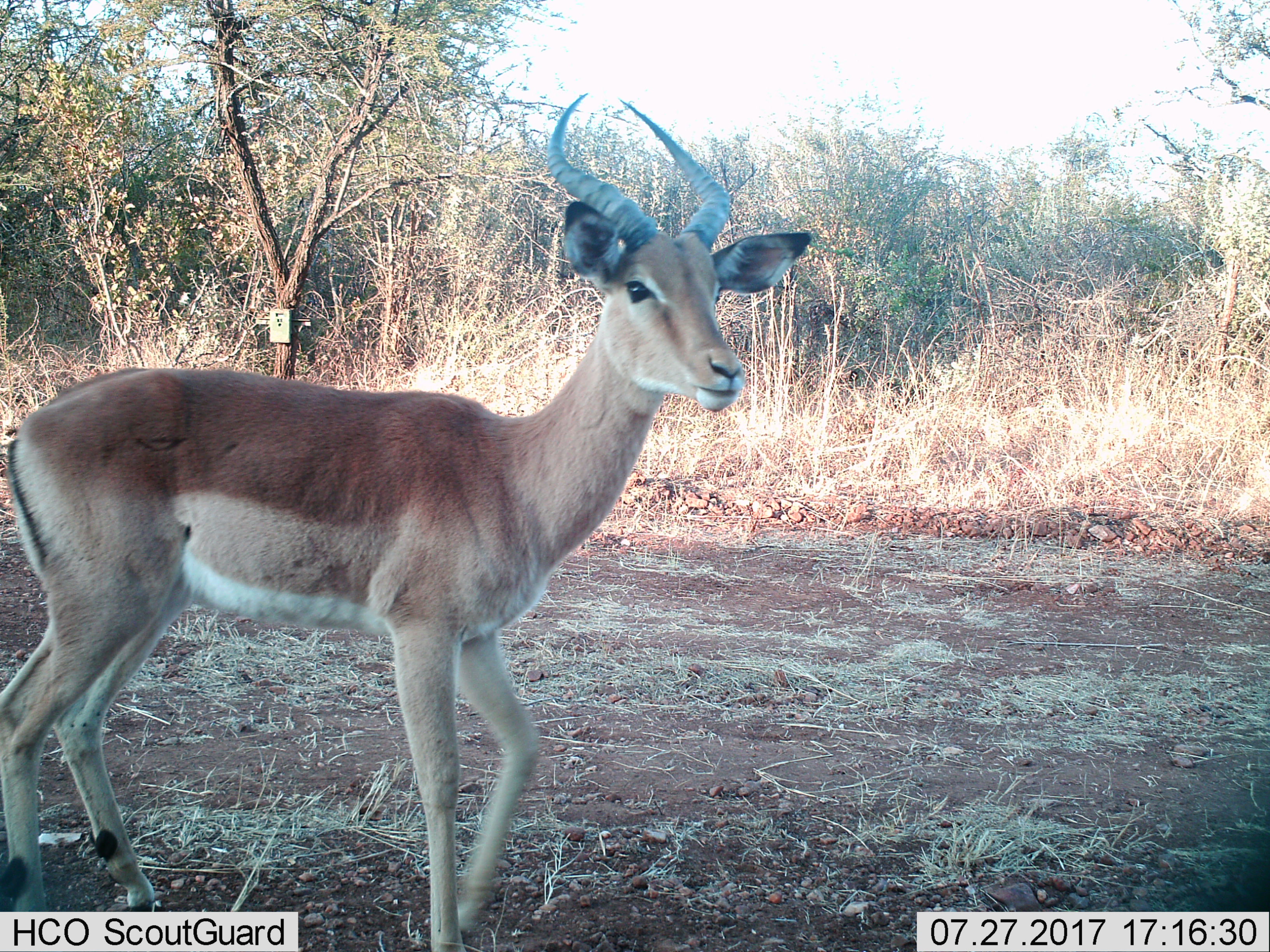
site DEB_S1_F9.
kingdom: Animalia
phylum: Chordata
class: Mammalia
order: Artiodactyla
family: Bovidae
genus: Aepyceros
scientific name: Aepyceros melampus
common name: impala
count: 1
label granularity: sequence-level